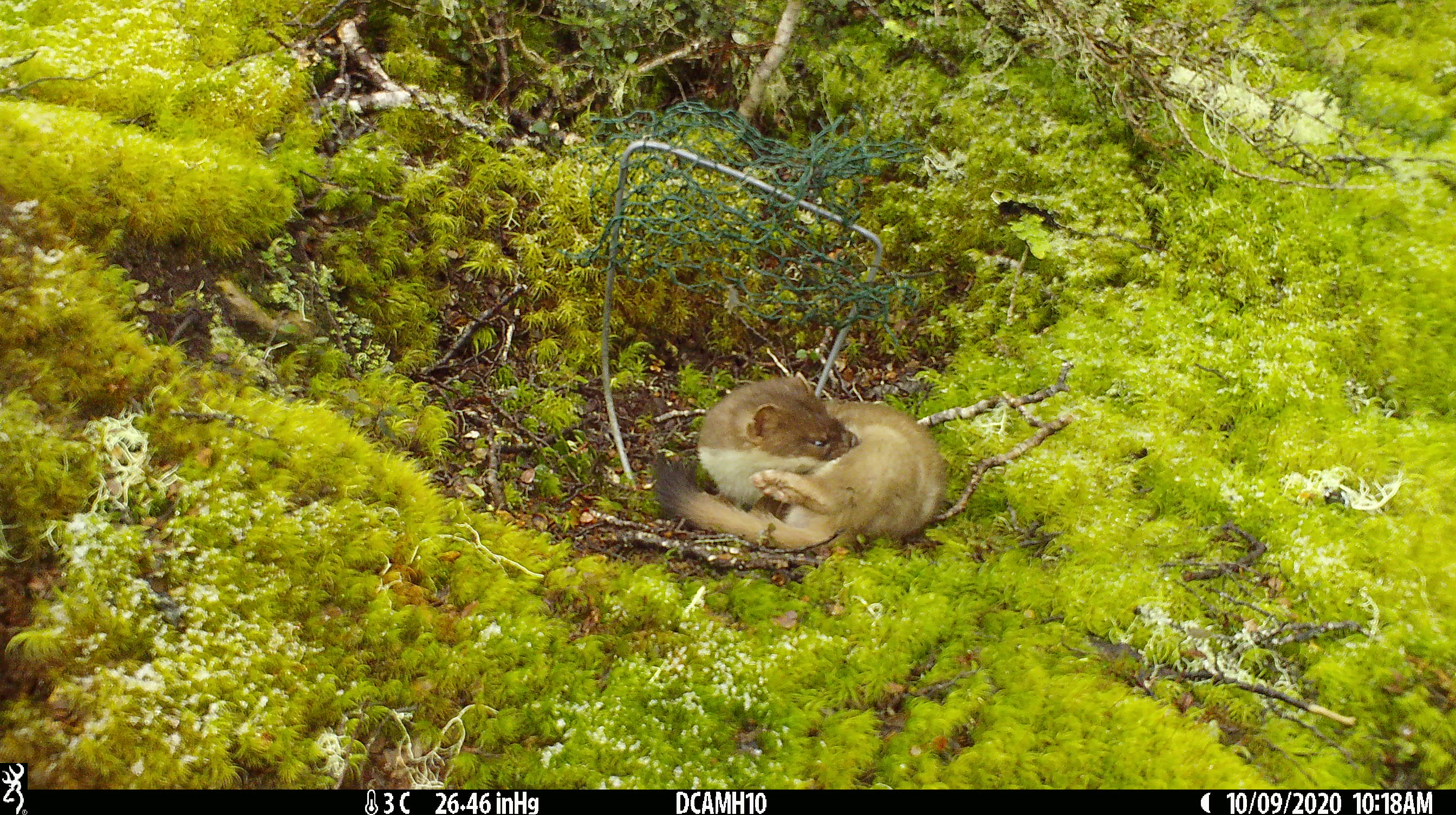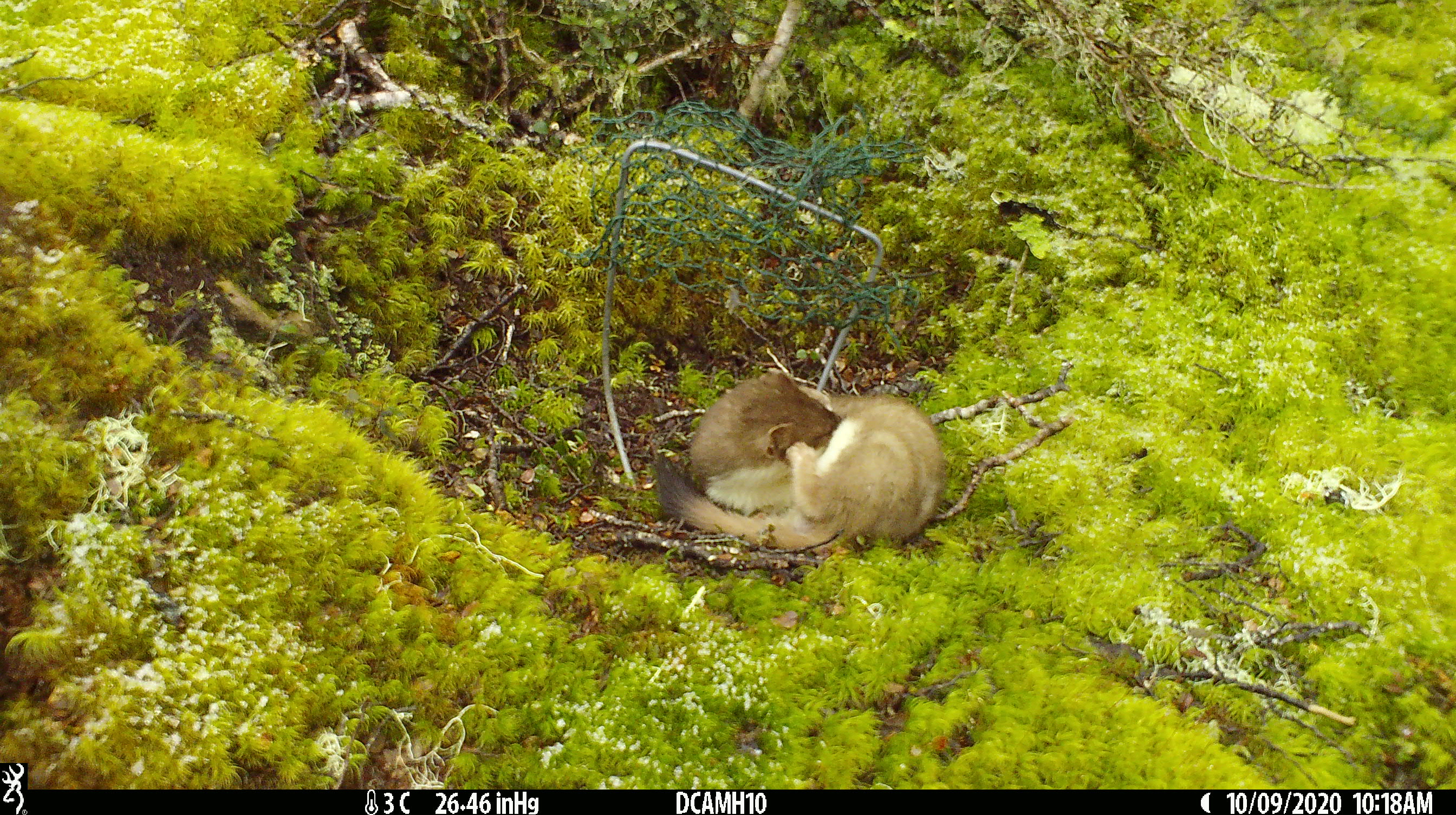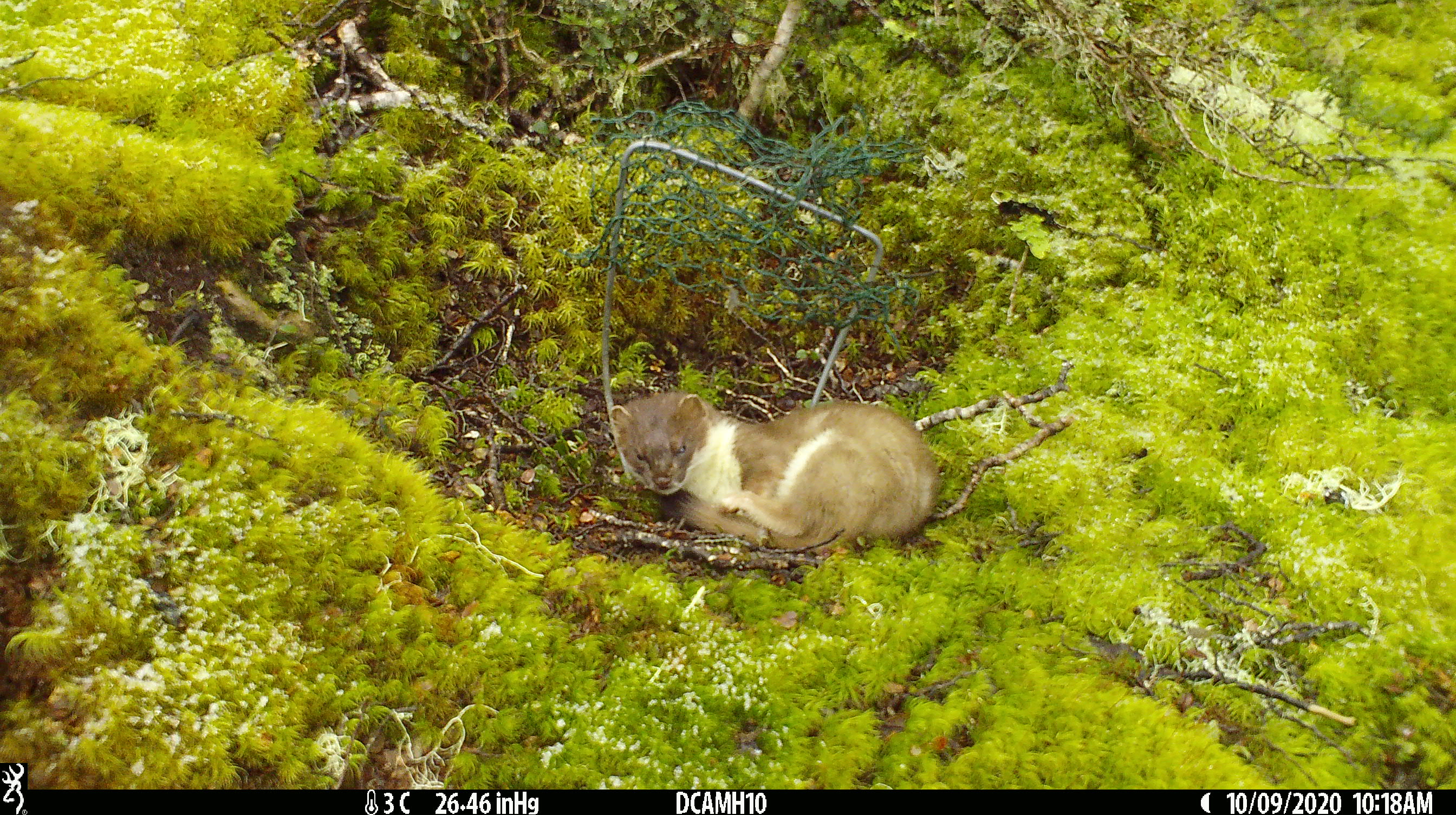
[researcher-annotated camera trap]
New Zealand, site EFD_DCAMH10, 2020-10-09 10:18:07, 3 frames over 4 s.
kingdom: Animalia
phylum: Chordata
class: Mammalia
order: Carnivora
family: Mustelidae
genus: Mustela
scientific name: Mustela erminea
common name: stoat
Stoat (Mustela erminea).